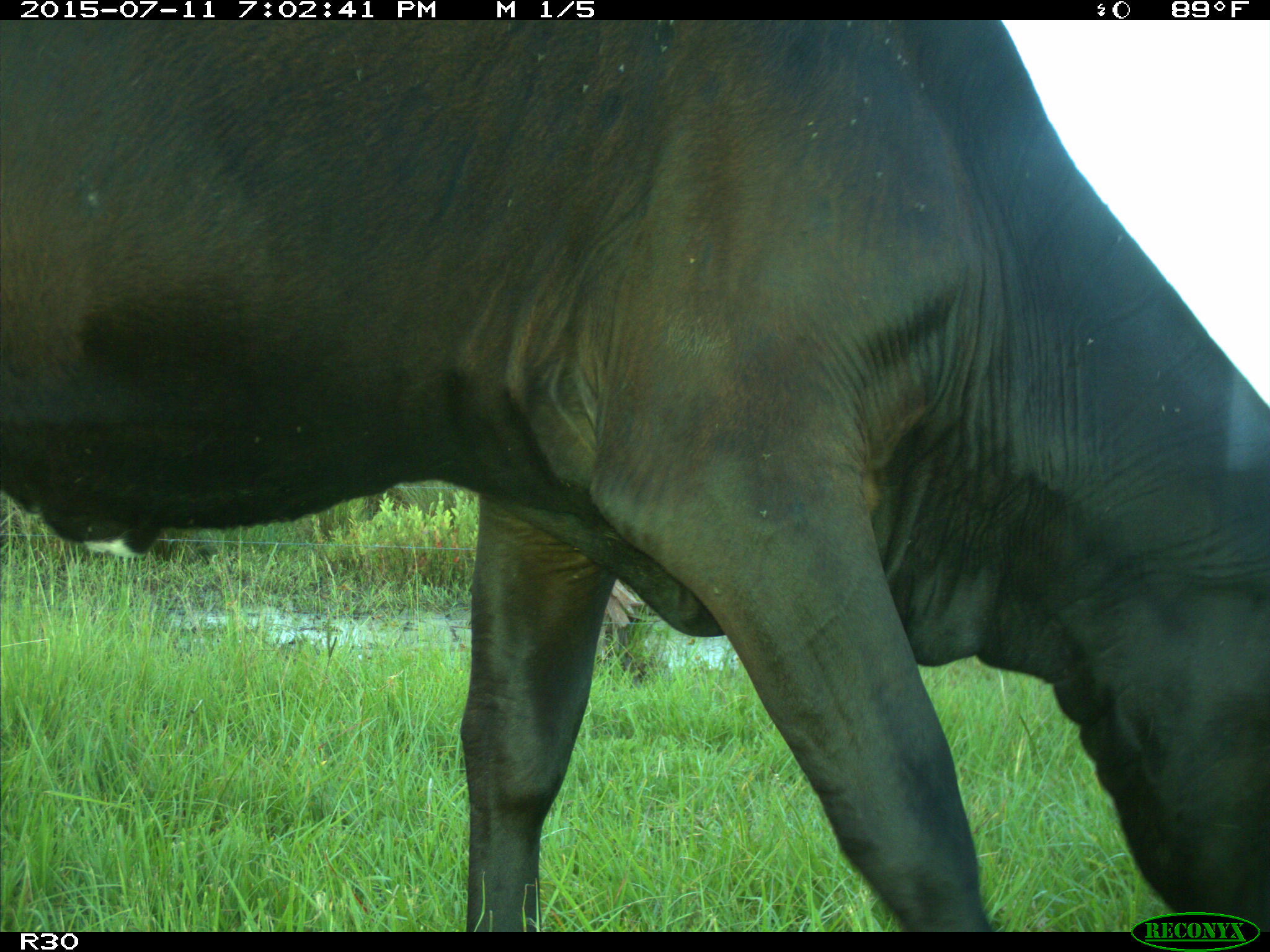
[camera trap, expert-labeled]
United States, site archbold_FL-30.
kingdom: Animalia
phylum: Chordata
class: Mammalia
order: Artiodactyla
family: Bovidae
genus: Bos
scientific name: Bos taurus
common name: domestic cow